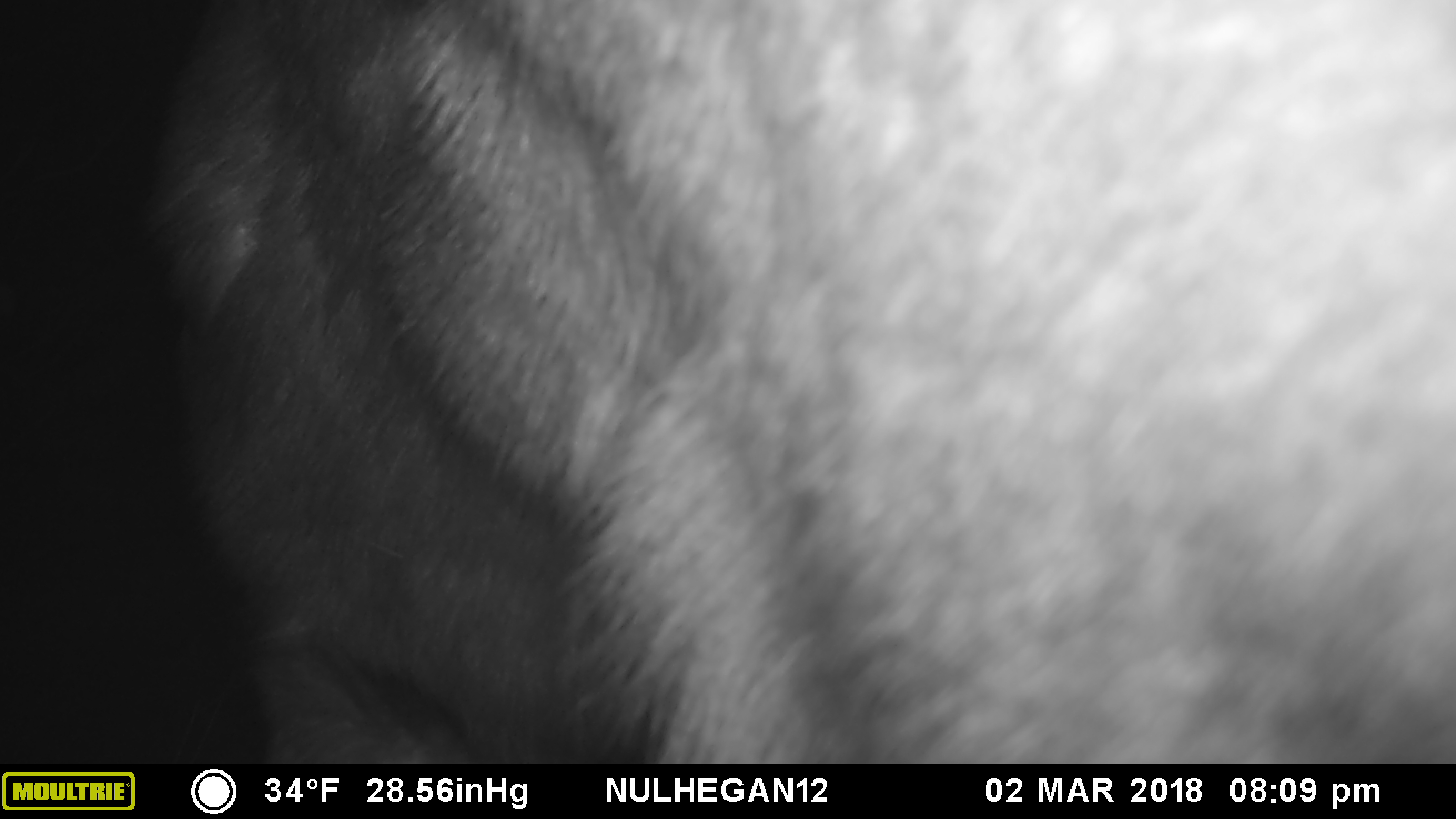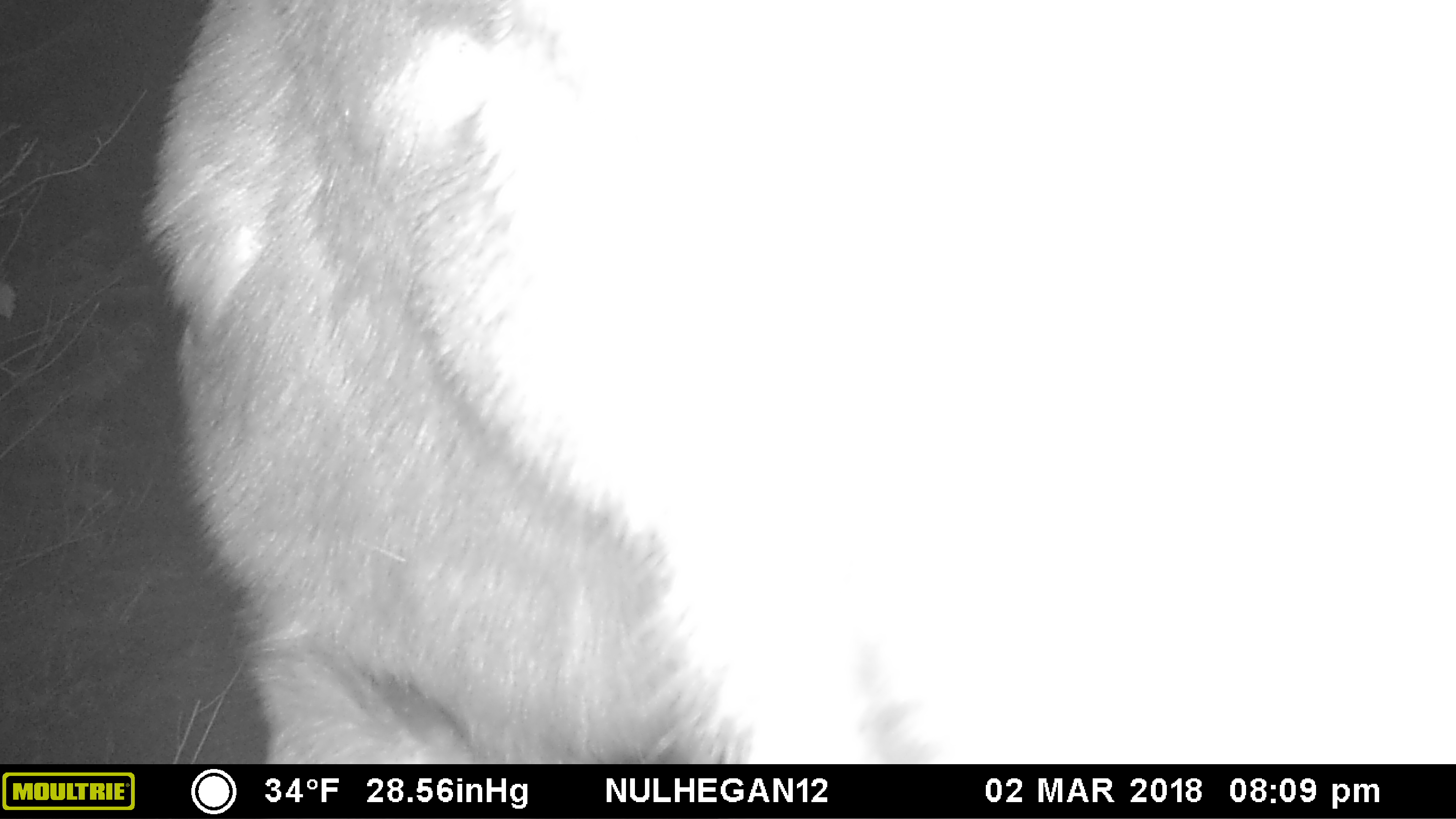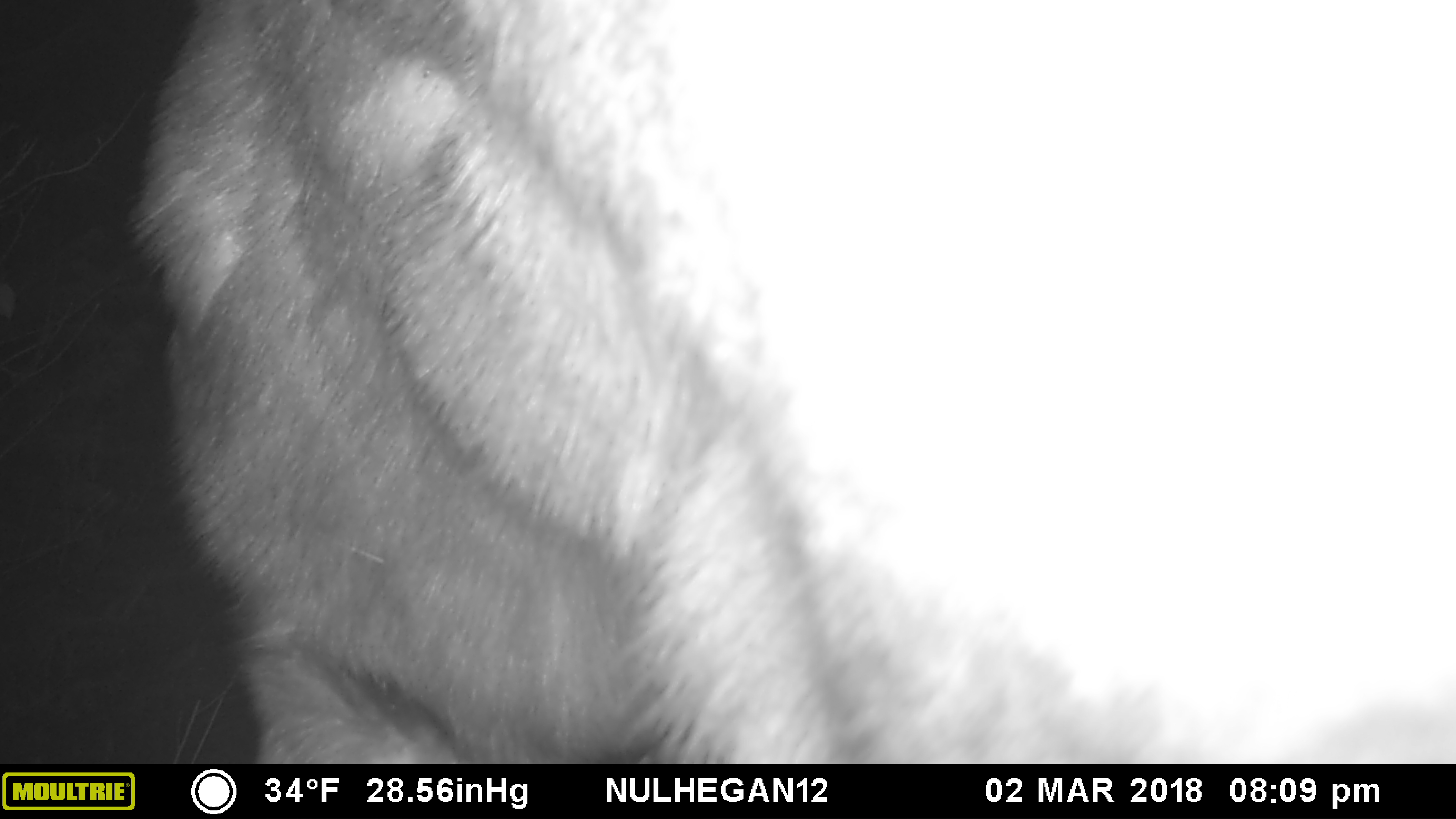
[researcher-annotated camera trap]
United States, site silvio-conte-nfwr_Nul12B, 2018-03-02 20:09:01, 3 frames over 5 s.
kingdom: Animalia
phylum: Chordata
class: Mammalia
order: Artiodactyla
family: Cervidae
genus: Alces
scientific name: Alces alces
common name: moose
Moose (Alces alces).